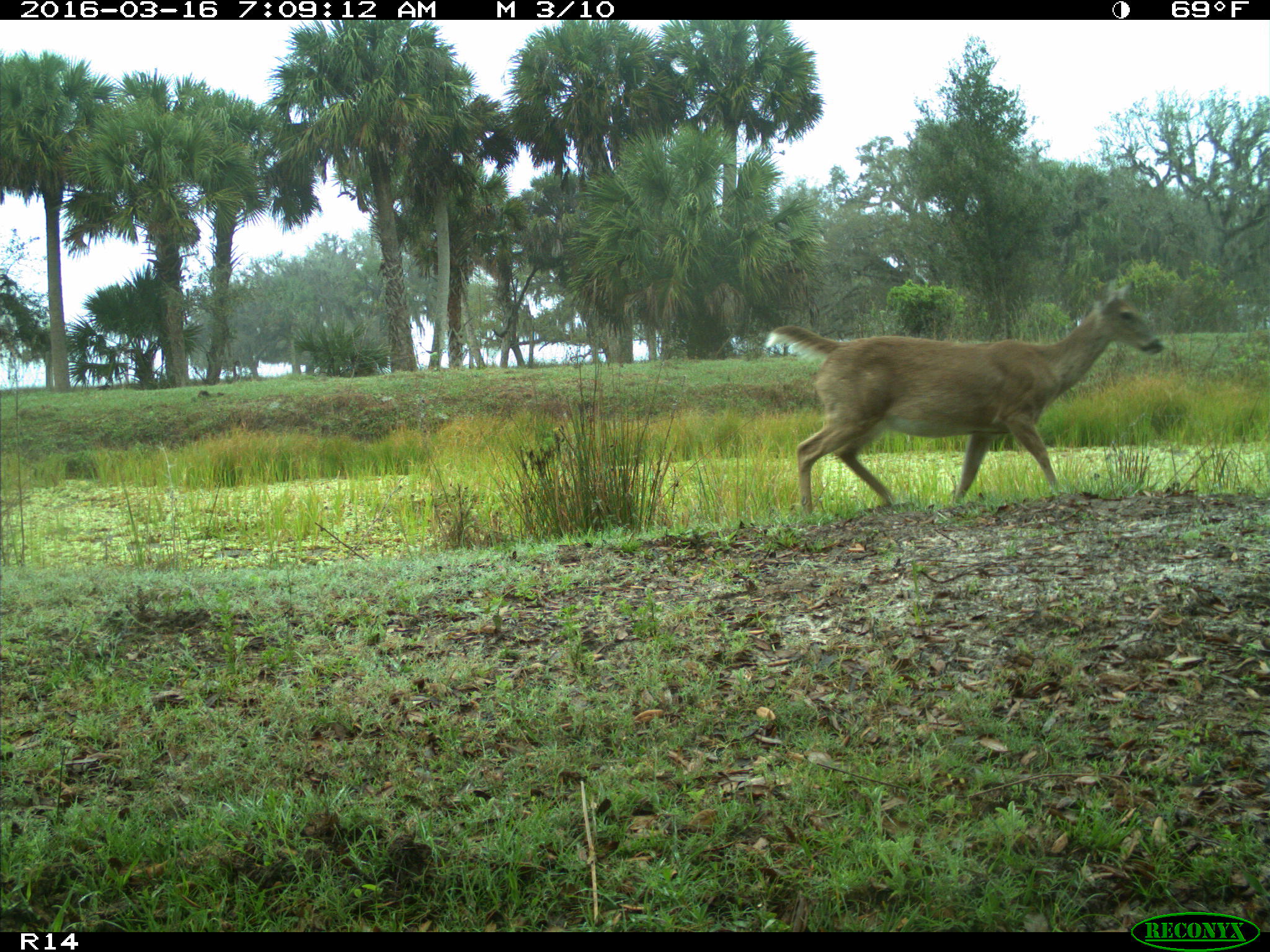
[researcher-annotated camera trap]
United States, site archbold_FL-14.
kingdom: Animalia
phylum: Chordata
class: Mammalia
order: Artiodactyla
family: Cervidae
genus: Odocoileus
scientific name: Odocoileus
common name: deer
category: unidentified deer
Unidentified deer (deer) (Odocoileus).